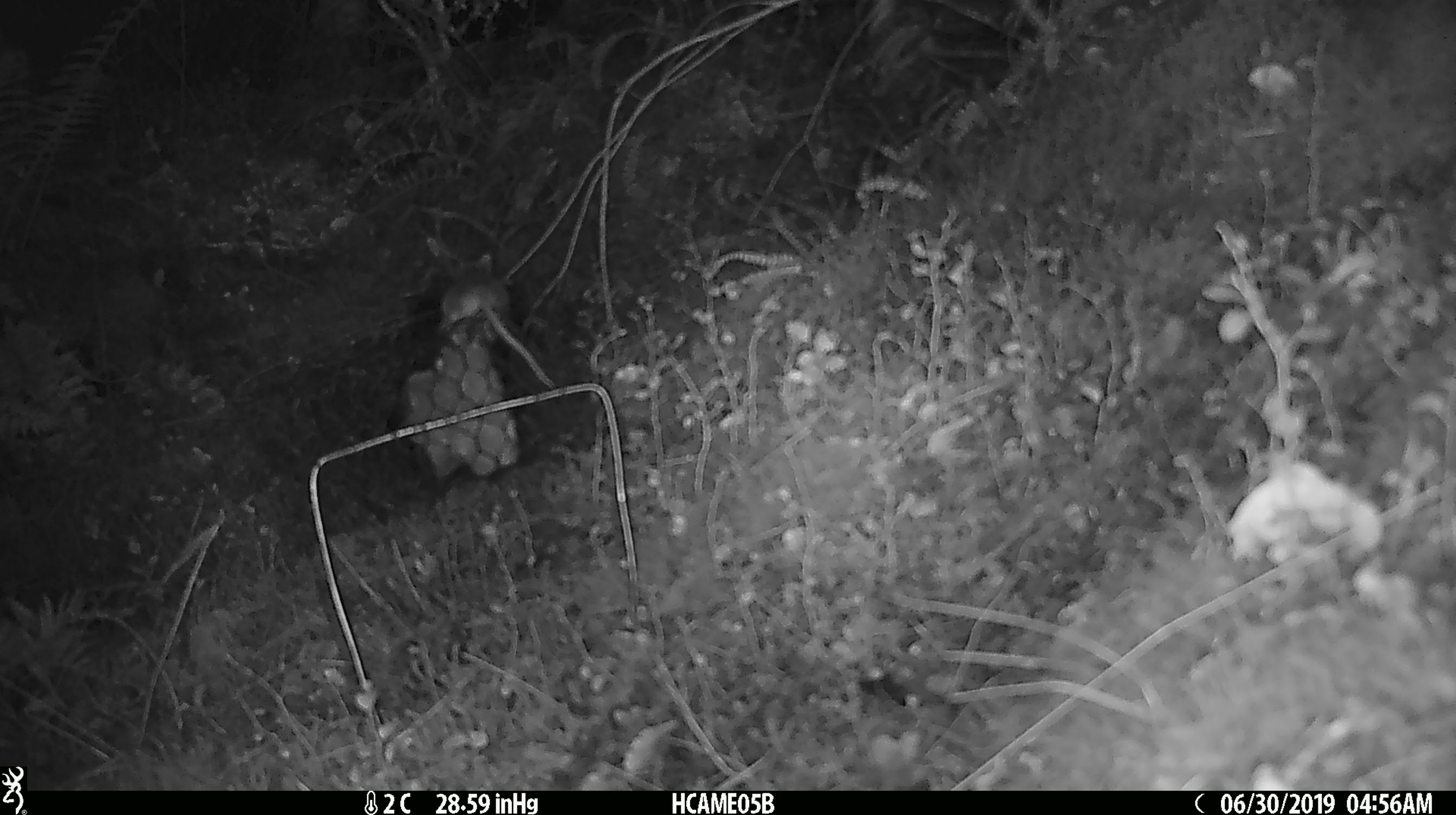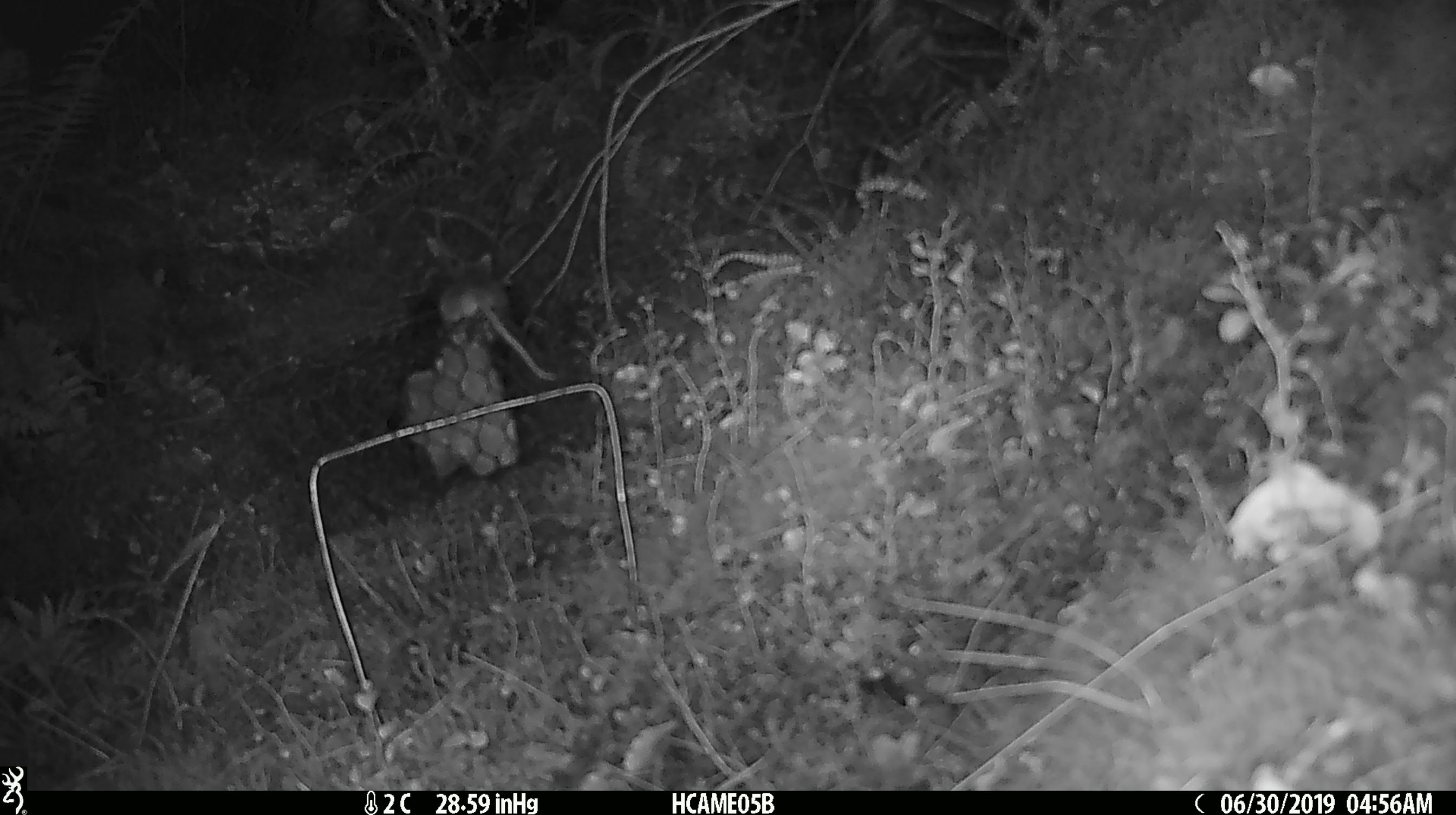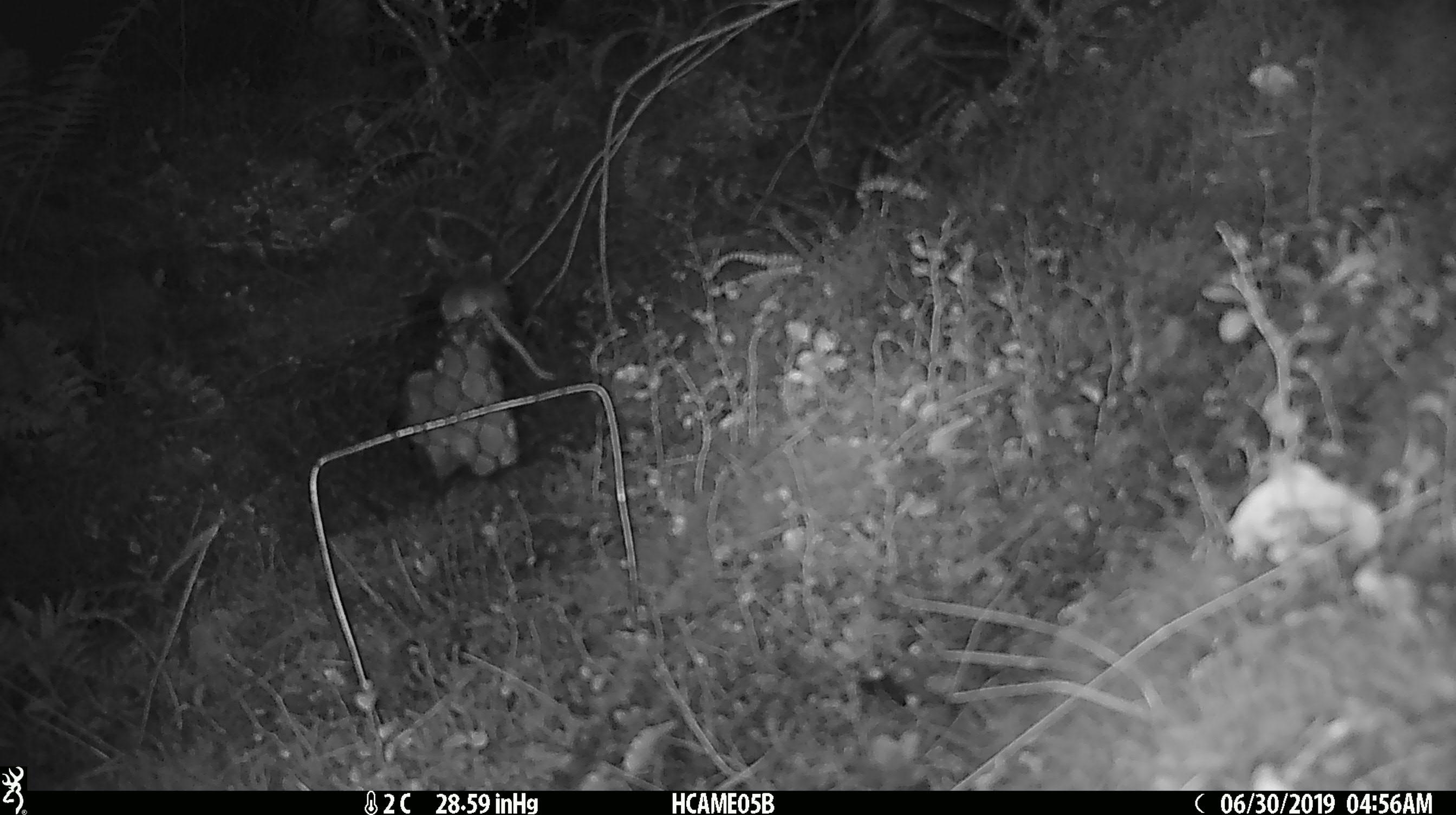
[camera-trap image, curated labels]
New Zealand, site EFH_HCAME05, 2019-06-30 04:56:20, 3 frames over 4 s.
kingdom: Animalia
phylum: Chordata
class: Mammalia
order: Rodentia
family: Muridae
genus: Mus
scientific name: Mus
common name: mouse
Mouse (Mus).